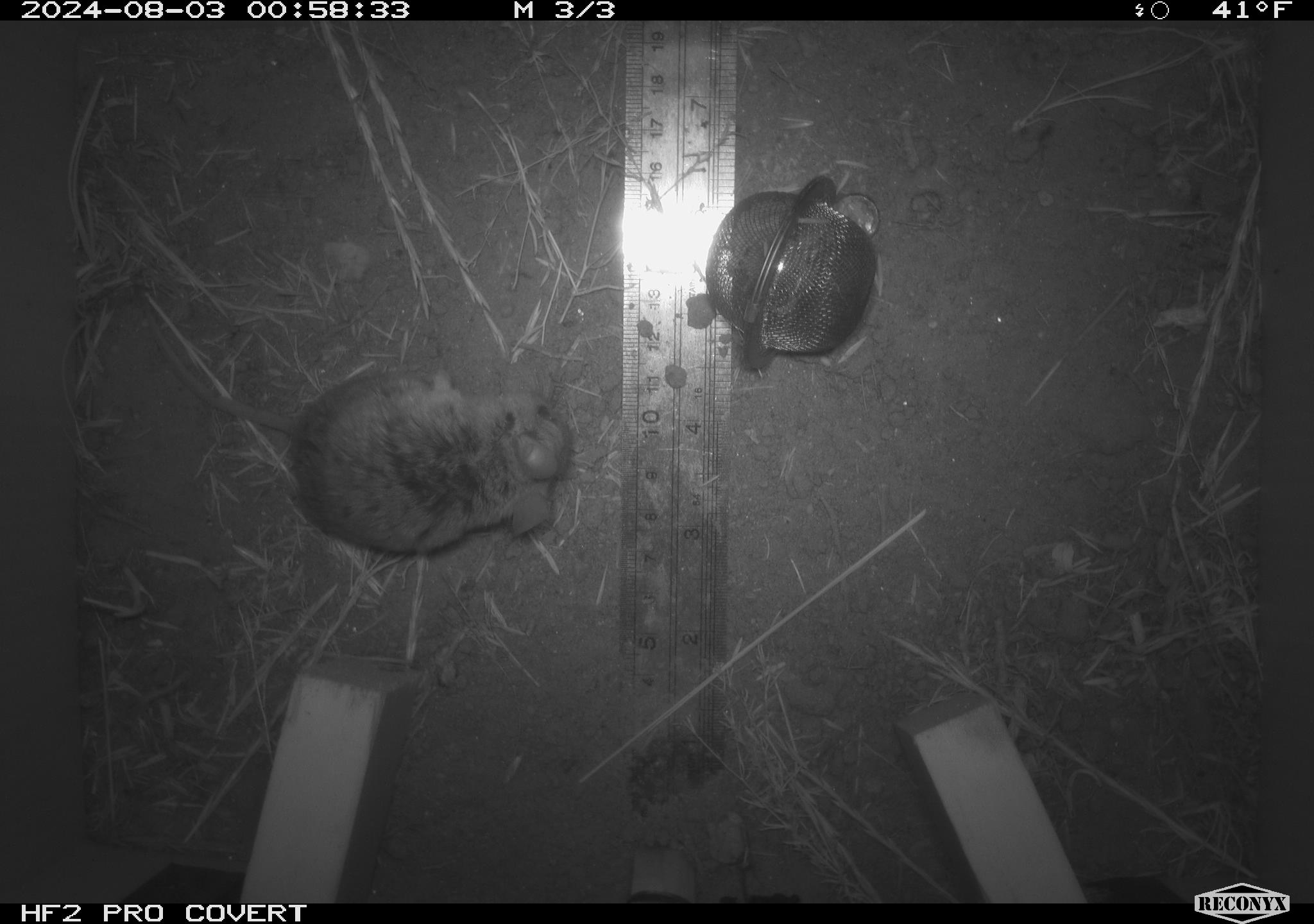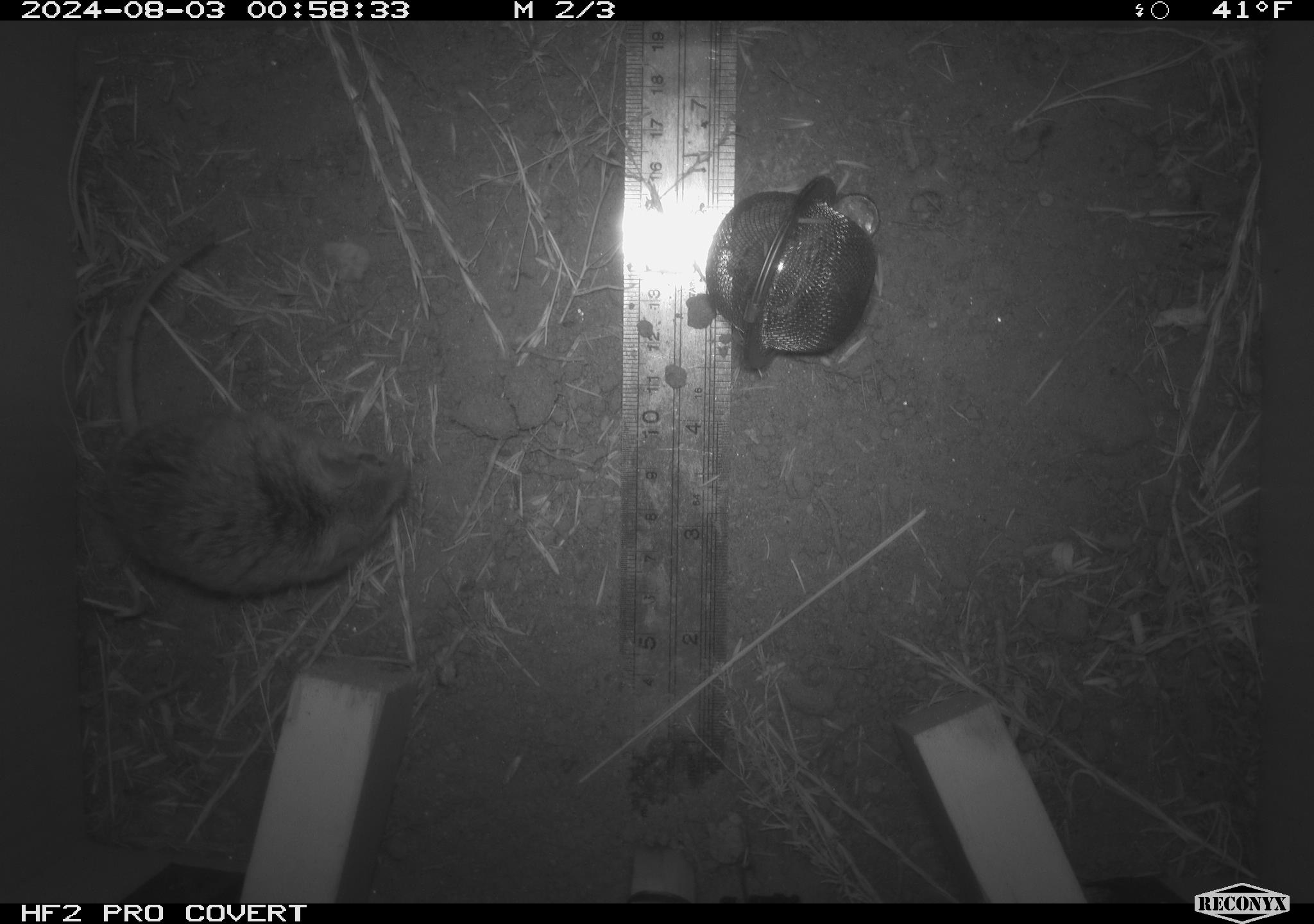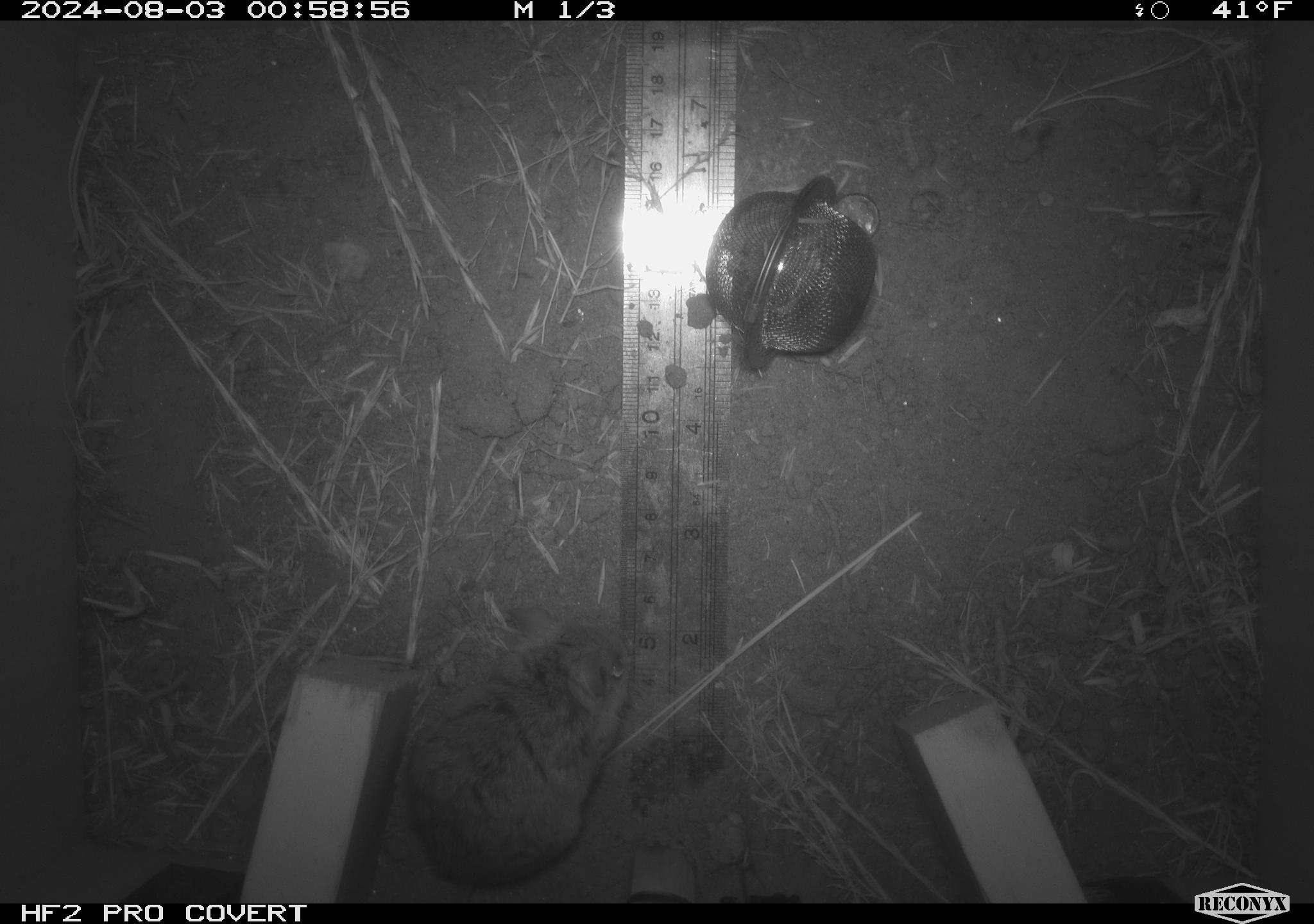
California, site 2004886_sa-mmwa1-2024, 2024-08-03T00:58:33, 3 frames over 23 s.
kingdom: Animalia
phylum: Chordata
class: Mammalia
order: Rodentia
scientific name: Rodentia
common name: mouse species